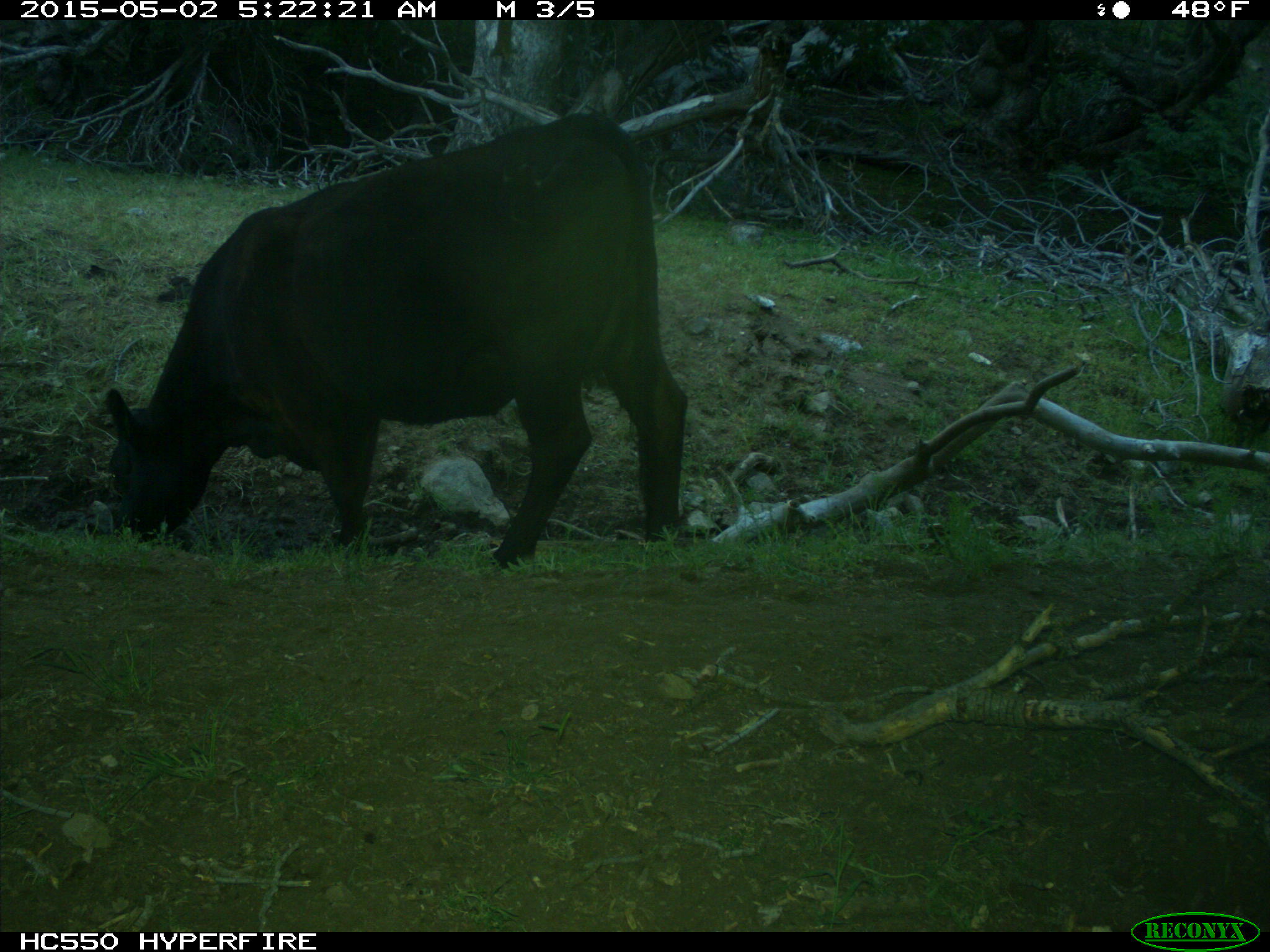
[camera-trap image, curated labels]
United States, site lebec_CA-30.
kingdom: Animalia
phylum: Chordata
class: Mammalia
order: Artiodactyla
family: Bovidae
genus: Bos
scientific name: Bos taurus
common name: domestic cow